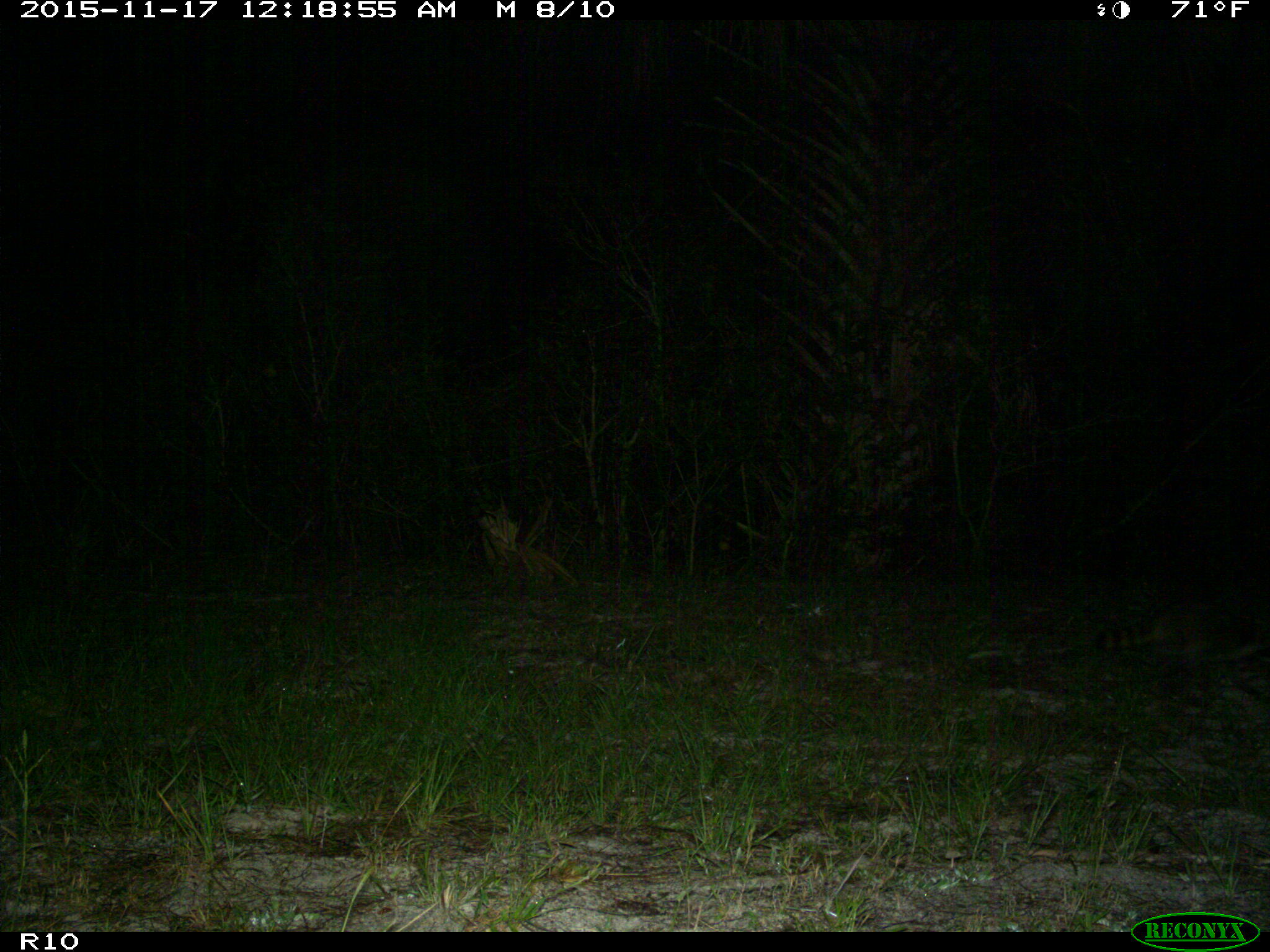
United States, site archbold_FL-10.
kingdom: Animalia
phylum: Chordata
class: Mammalia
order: Carnivora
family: Procyonidae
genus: Procyon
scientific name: Procyon lotor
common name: common raccoon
Procyon lotor (common raccoon).